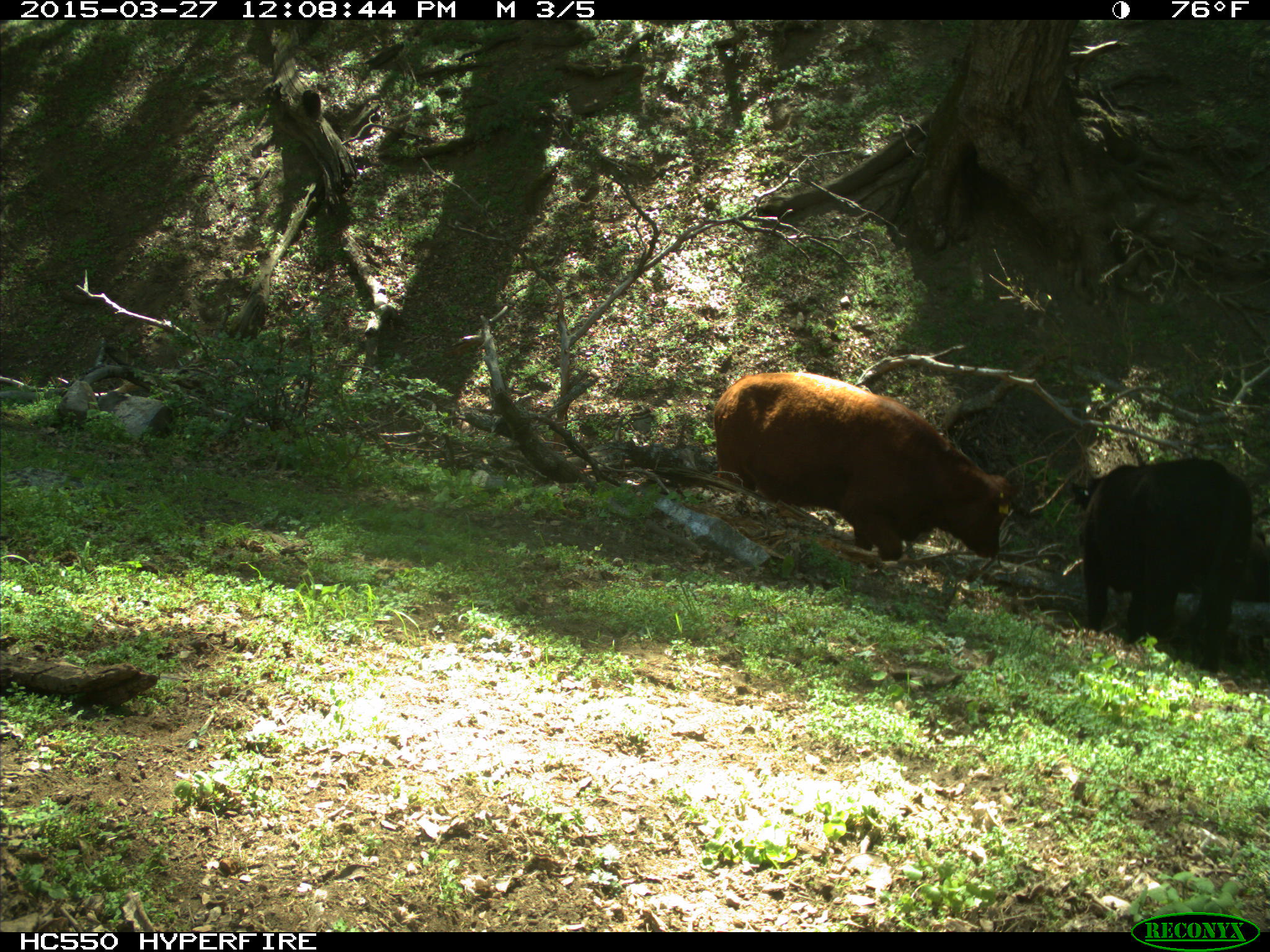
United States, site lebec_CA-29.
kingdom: Animalia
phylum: Chordata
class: Mammalia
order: Artiodactyla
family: Bovidae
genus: Bos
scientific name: Bos taurus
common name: domestic cow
Bos taurus (domestic cow).